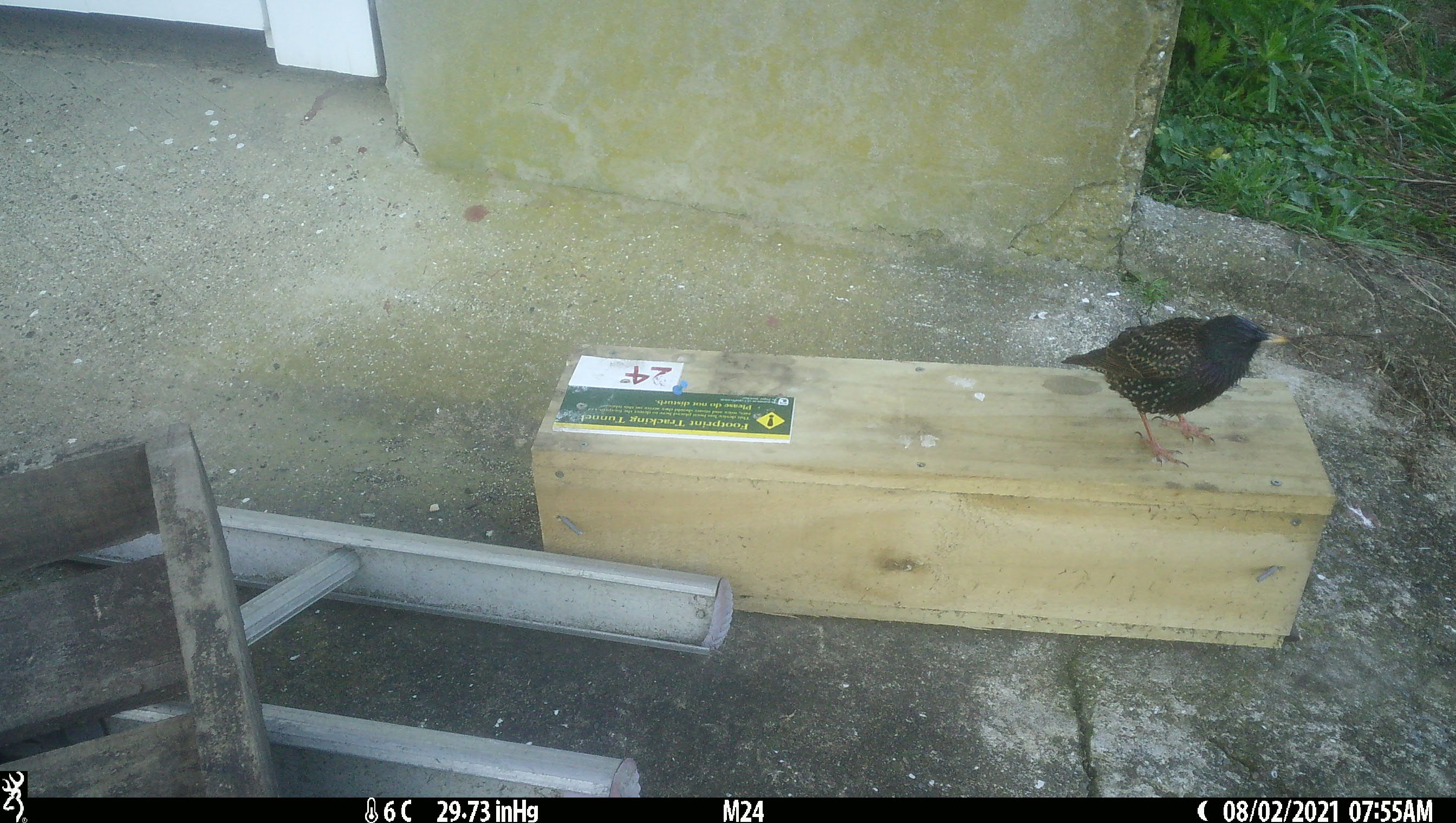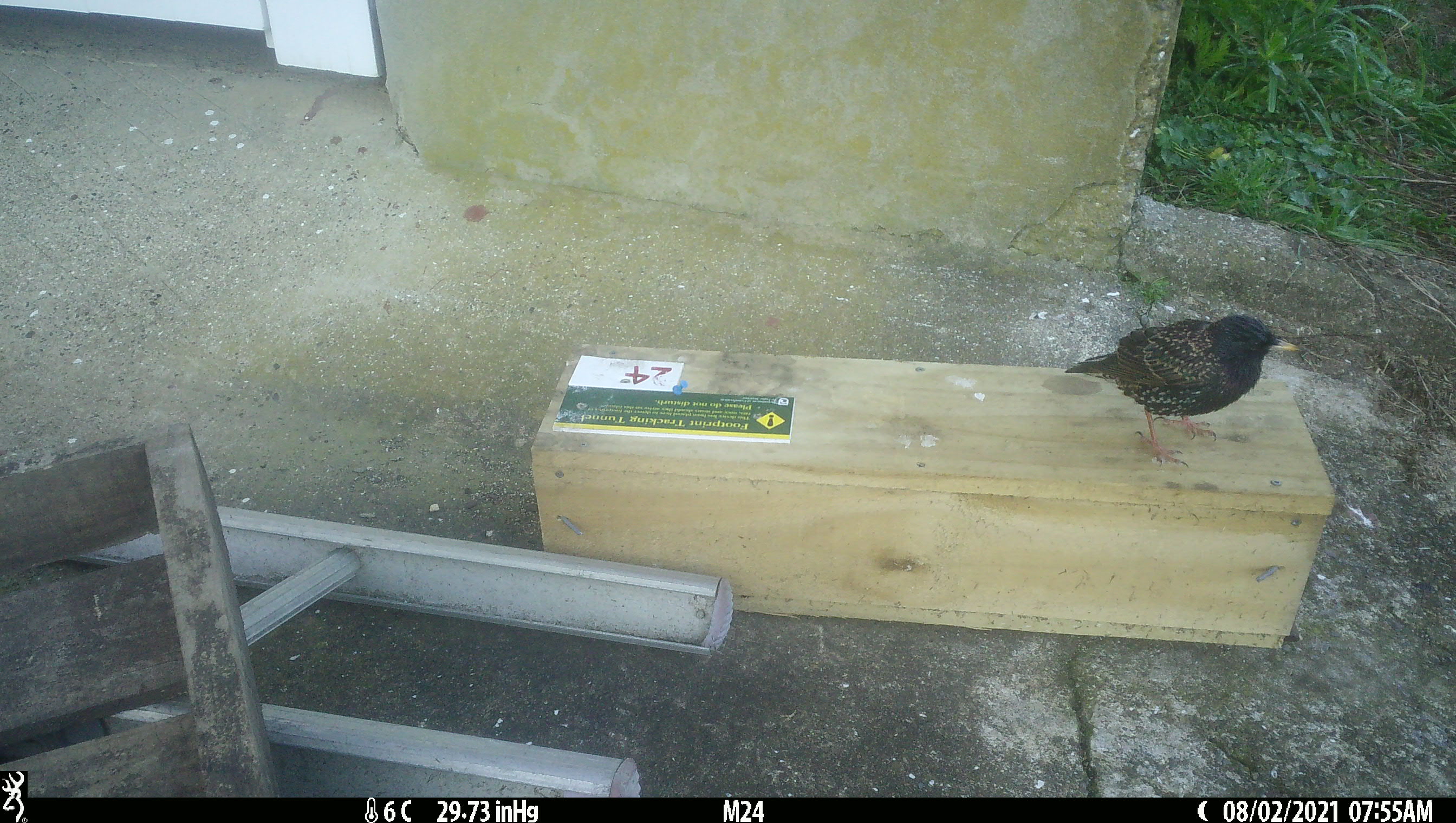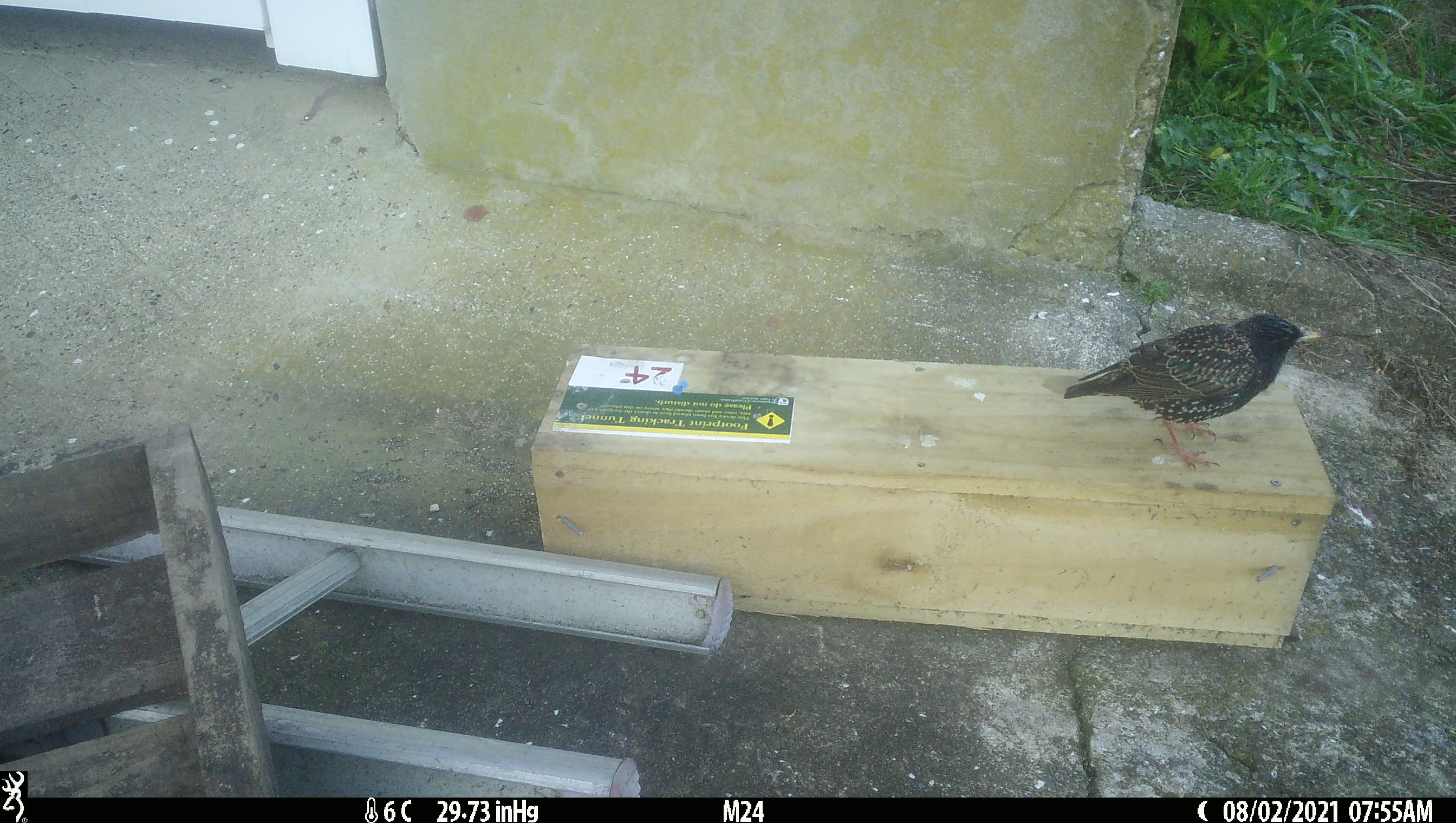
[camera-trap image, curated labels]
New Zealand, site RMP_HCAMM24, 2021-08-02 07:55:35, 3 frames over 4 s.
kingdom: Animalia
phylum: Chordata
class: Aves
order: Passeriformes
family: Sturnidae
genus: Sturnus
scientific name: Sturnus vulgaris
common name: european starling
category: starling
Starling (european starling) (Sturnus vulgaris).